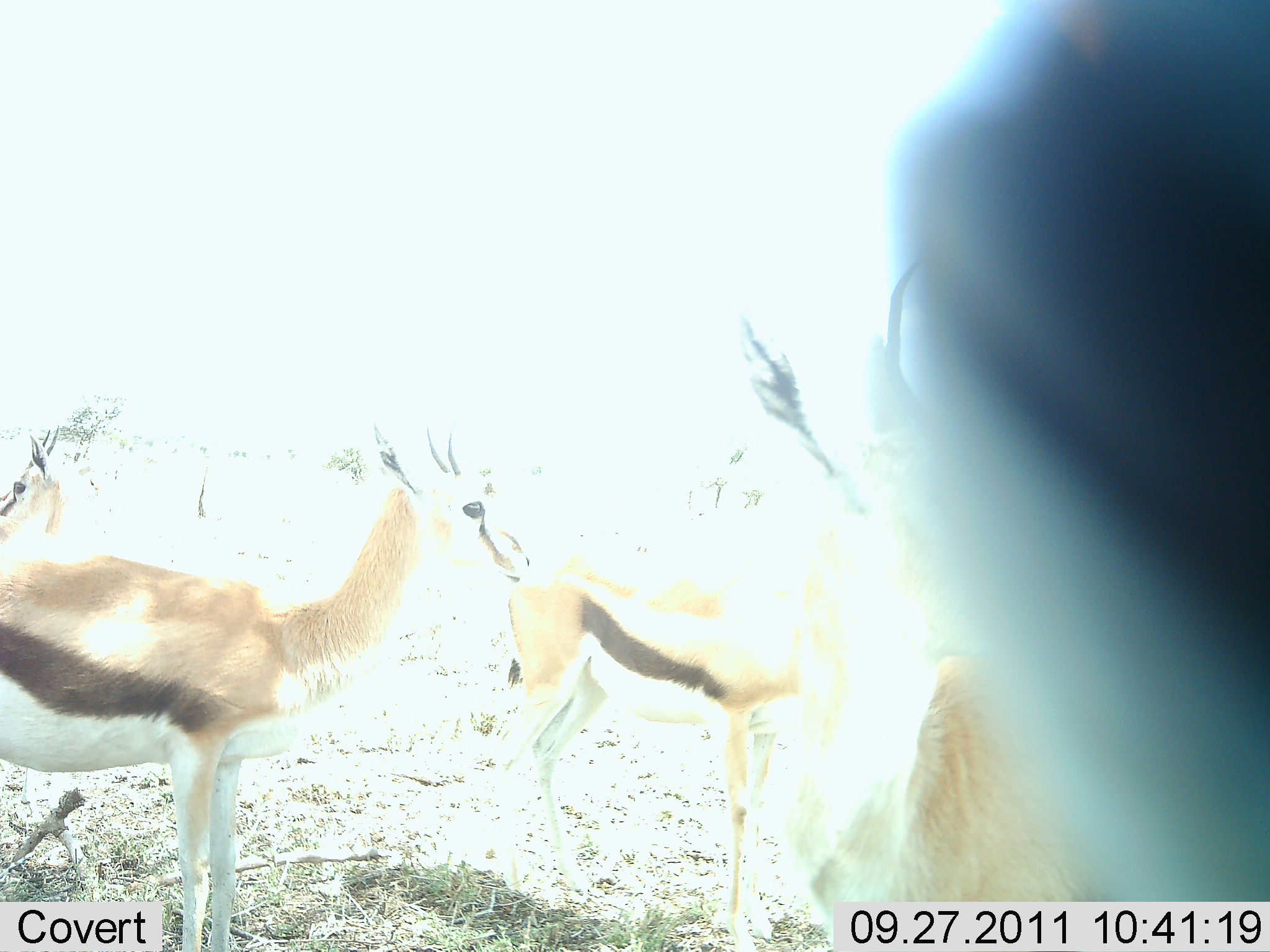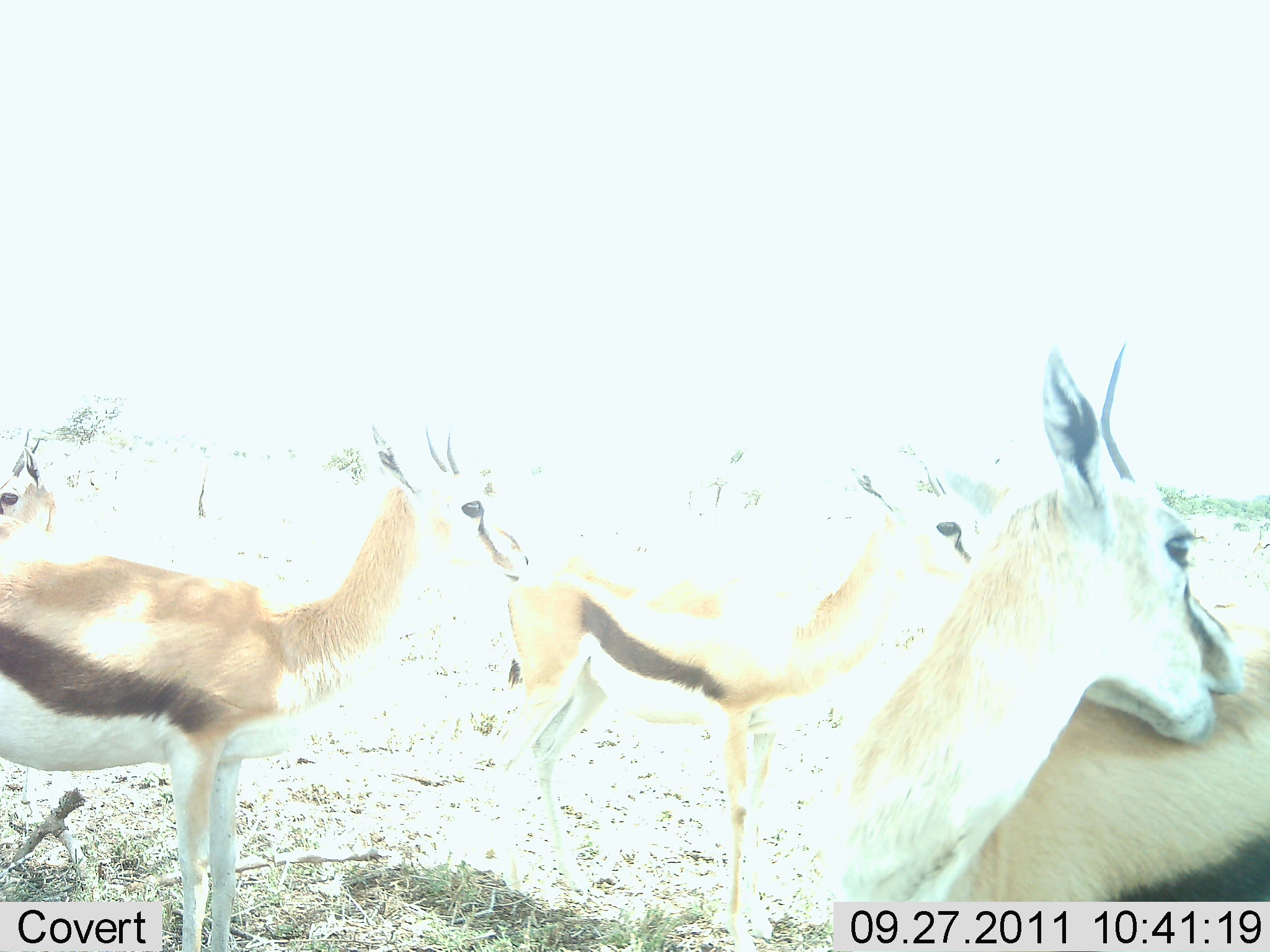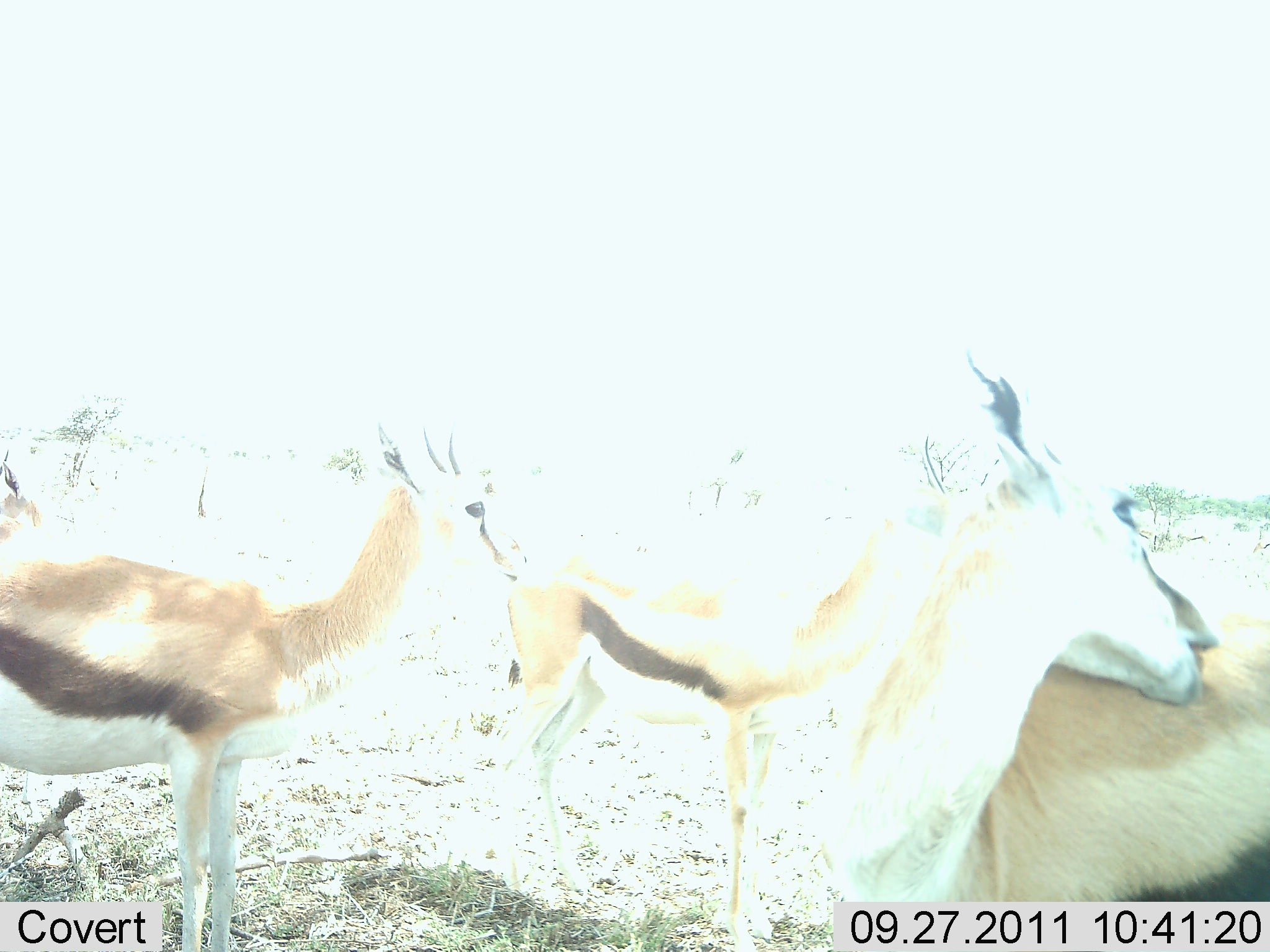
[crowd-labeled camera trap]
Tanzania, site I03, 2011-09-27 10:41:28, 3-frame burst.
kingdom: Animalia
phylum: Chordata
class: Mammalia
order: Artiodactyla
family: Bovidae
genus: Eudorcas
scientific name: Eudorcas thomsonii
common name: thomson's gazelle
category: gazellethomsons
Gazellethomsons (thomson's gazelle) (Eudorcas thomsonii), count 4. Behavior (volunteer vote fractions): standing 67%, resting 0%, moving 8%, interacting 42%. Young present (vote fraction): 0%. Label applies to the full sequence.